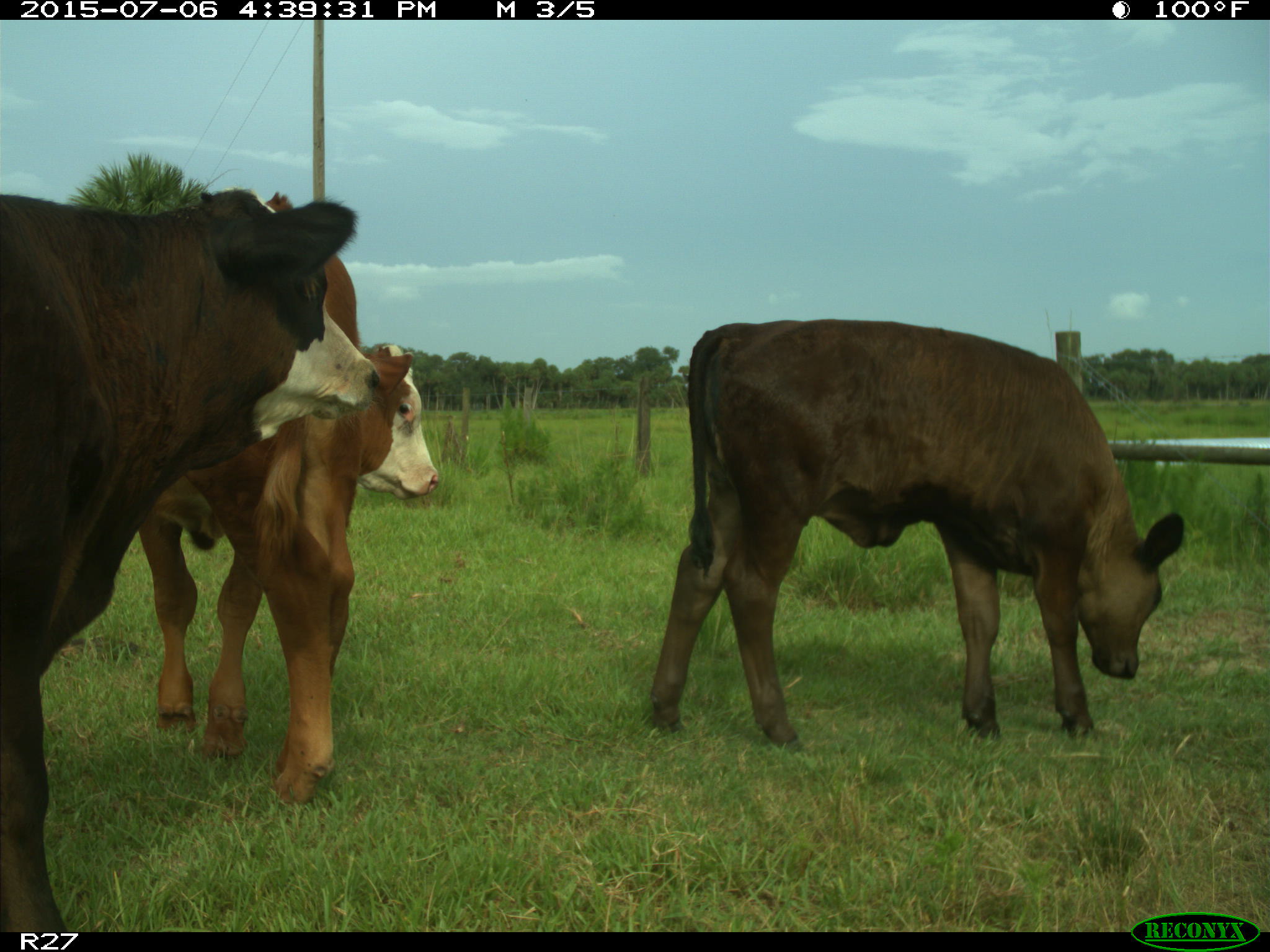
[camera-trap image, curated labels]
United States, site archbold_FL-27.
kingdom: Animalia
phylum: Chordata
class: Mammalia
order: Artiodactyla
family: Bovidae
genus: Bos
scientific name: Bos taurus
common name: domestic cow